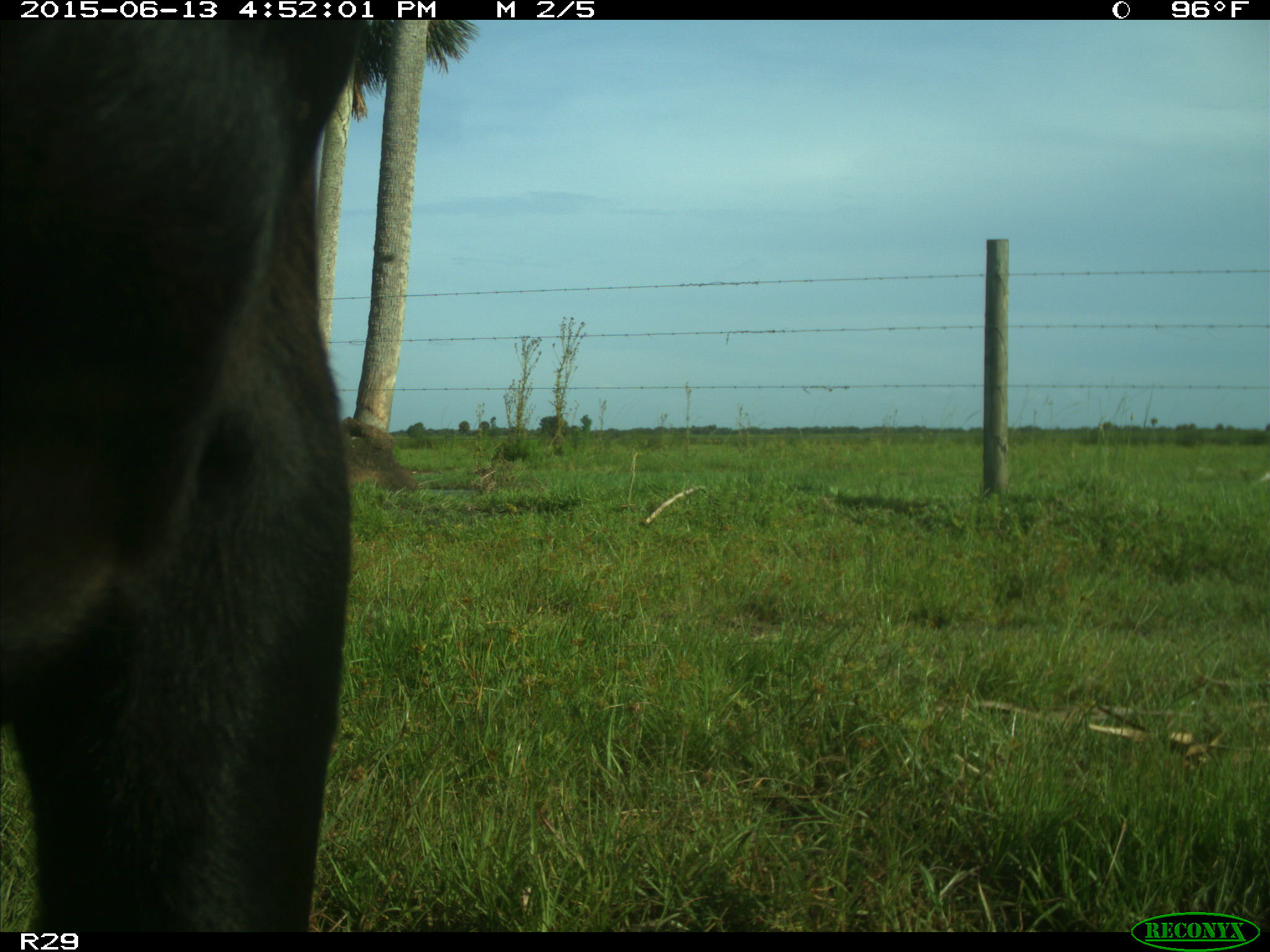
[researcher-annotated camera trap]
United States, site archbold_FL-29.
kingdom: Animalia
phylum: Chordata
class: Mammalia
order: Artiodactyla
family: Bovidae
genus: Bos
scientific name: Bos taurus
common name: domestic cow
Bos taurus (domestic cow).